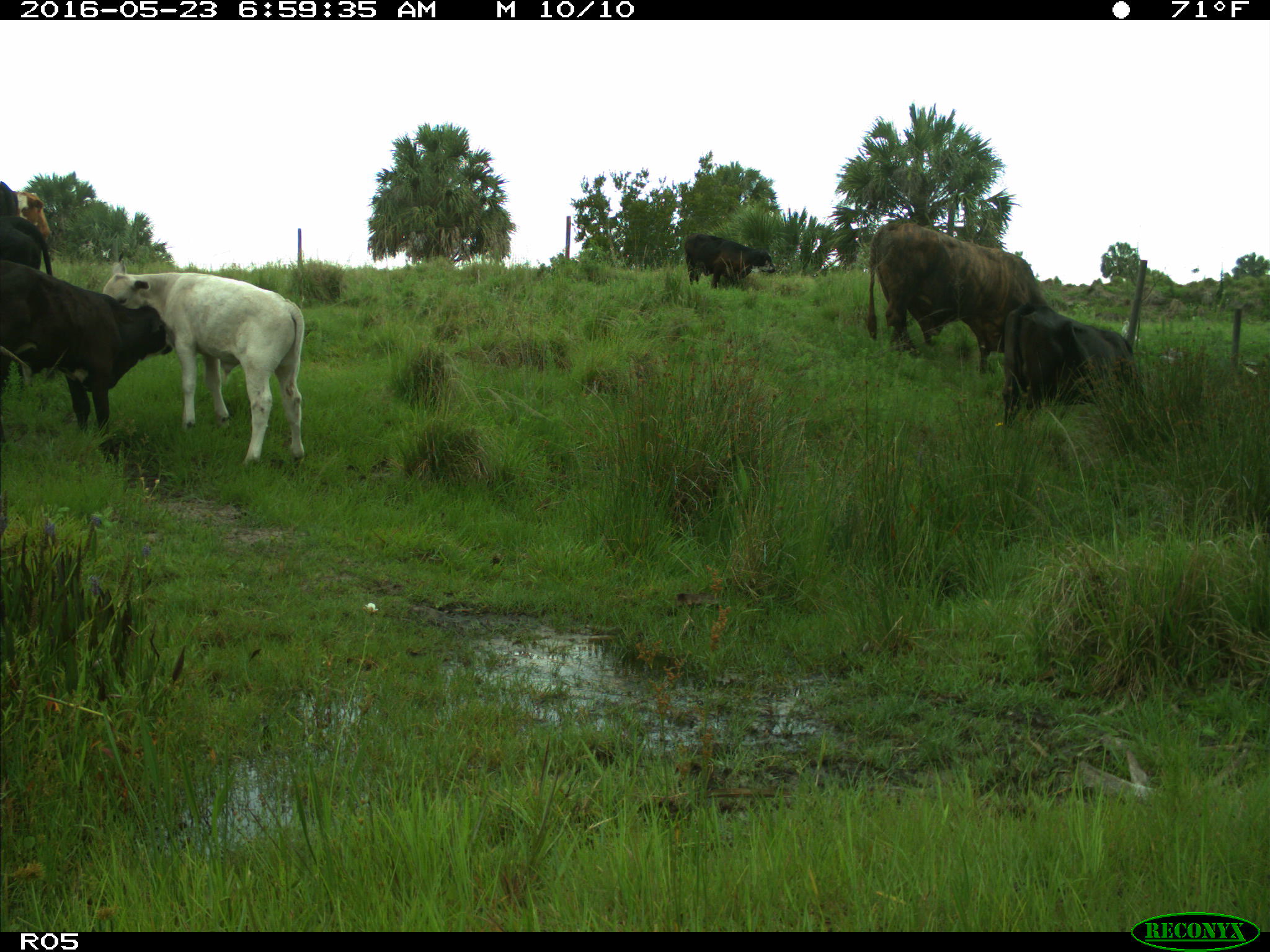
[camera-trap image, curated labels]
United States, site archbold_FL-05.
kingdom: Animalia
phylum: Chordata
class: Mammalia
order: Artiodactyla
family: Bovidae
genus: Bos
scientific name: Bos taurus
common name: domestic cow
Bos taurus (domestic cow).